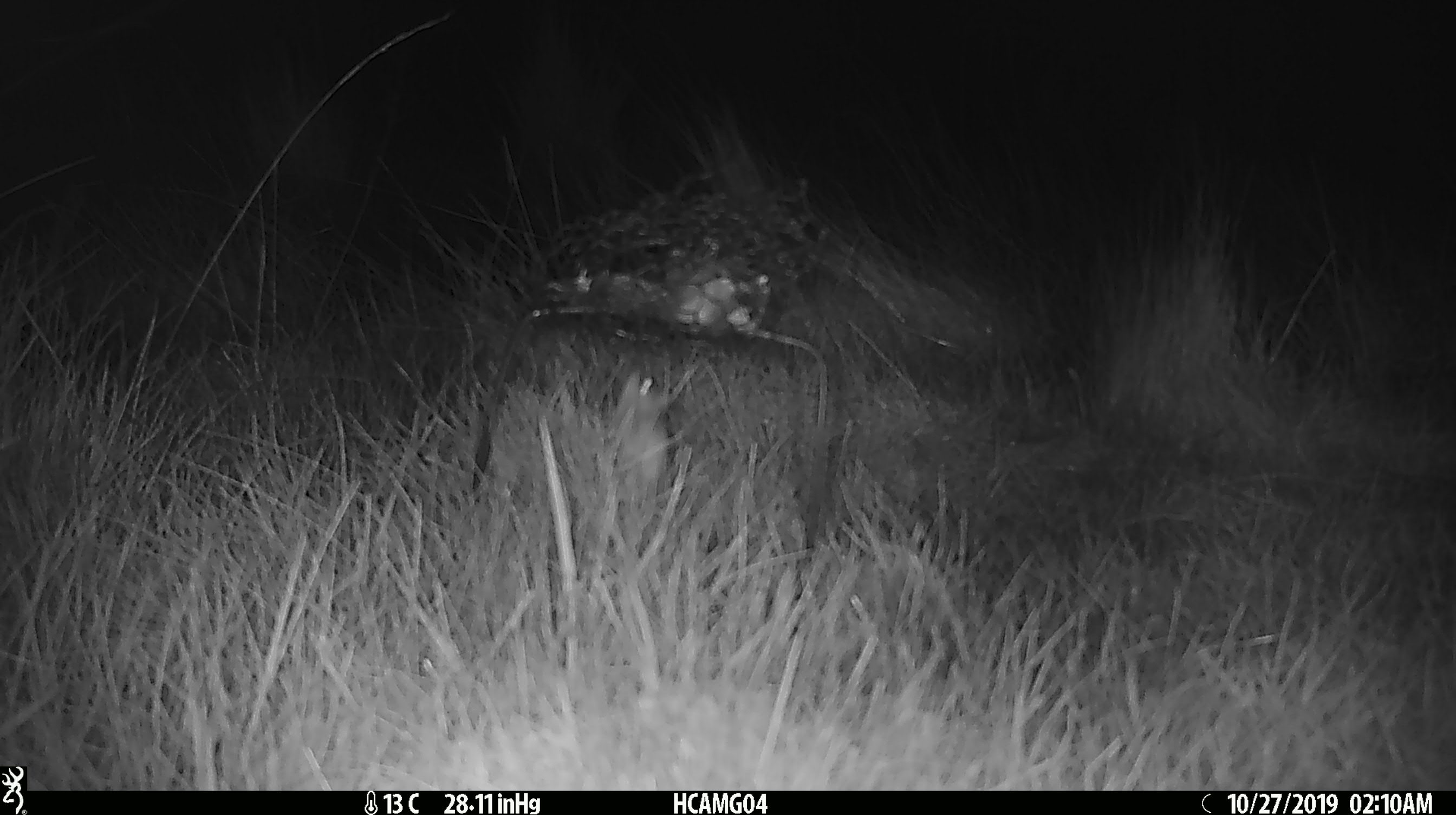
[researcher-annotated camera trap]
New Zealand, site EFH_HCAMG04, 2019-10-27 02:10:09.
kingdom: Animalia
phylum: Chordata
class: Mammalia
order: Rodentia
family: Muridae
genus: Mus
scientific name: Mus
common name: mouse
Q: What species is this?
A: Mouse (Mus).